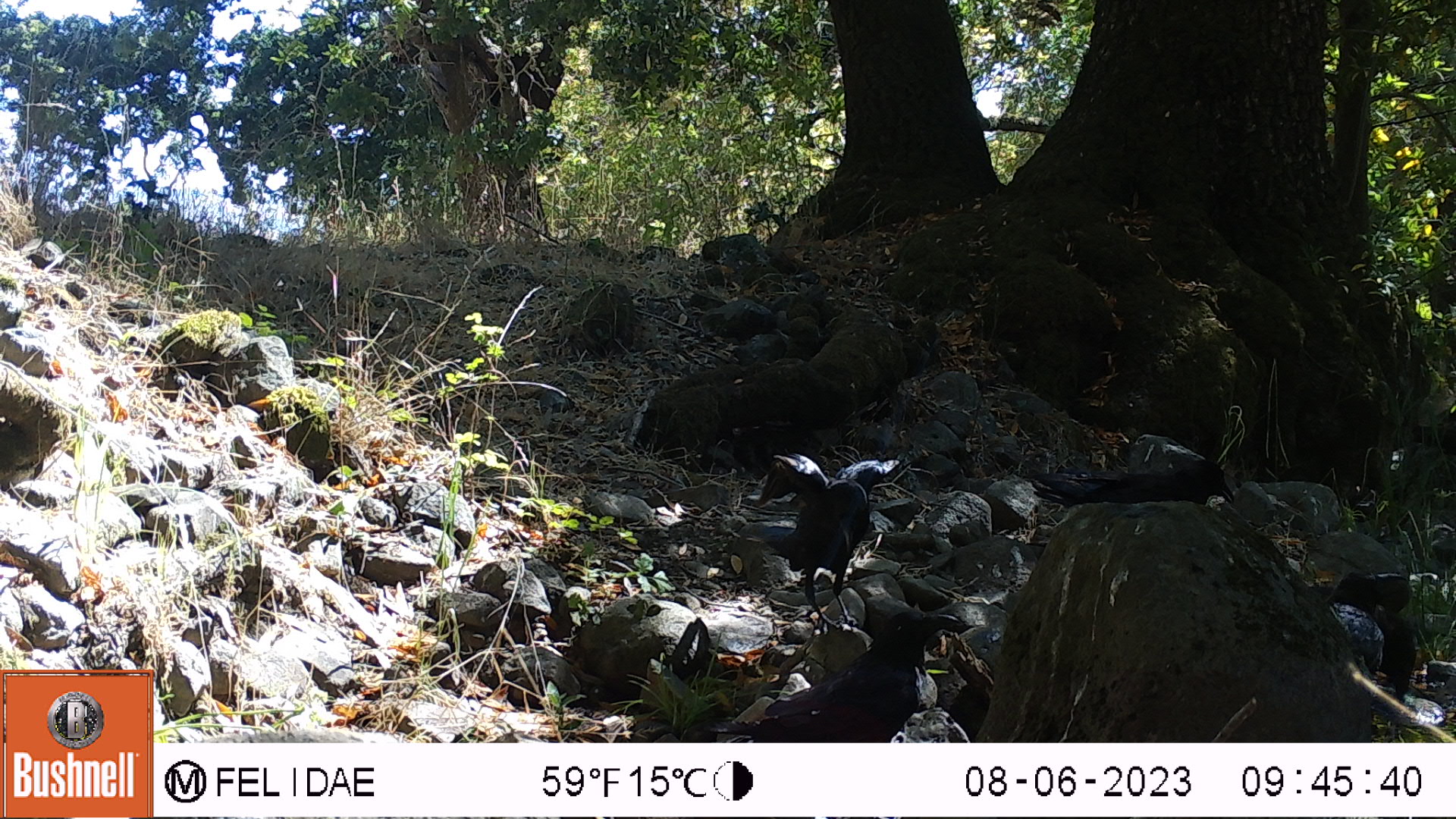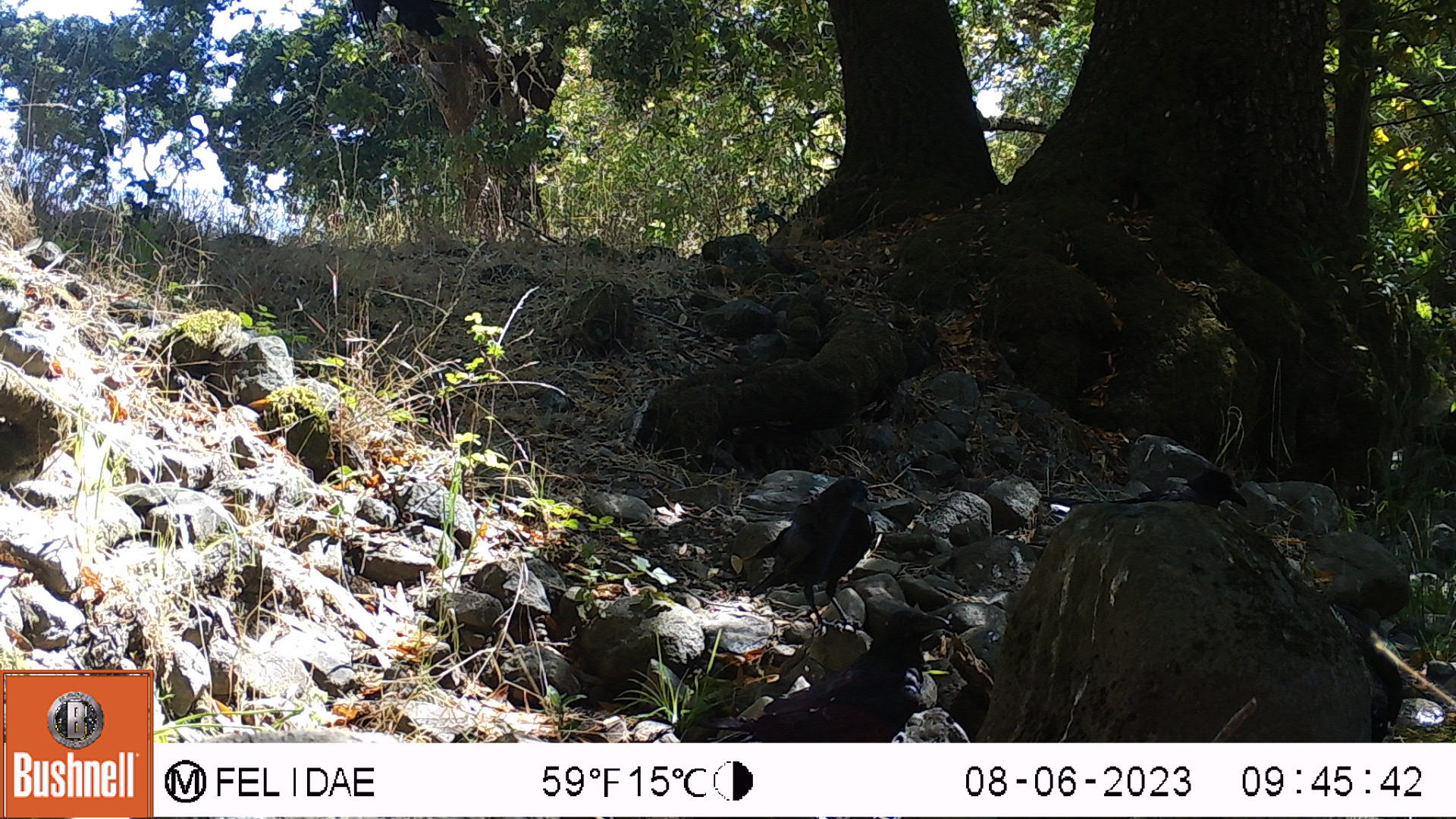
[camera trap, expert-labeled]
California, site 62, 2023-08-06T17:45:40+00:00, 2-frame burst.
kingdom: Animalia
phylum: Chordata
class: Aves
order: Passeriformes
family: Corvidae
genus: Corvus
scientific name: Corvus brachyrhynchos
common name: american crow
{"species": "american crow (Corvus brachyrhynchos)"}